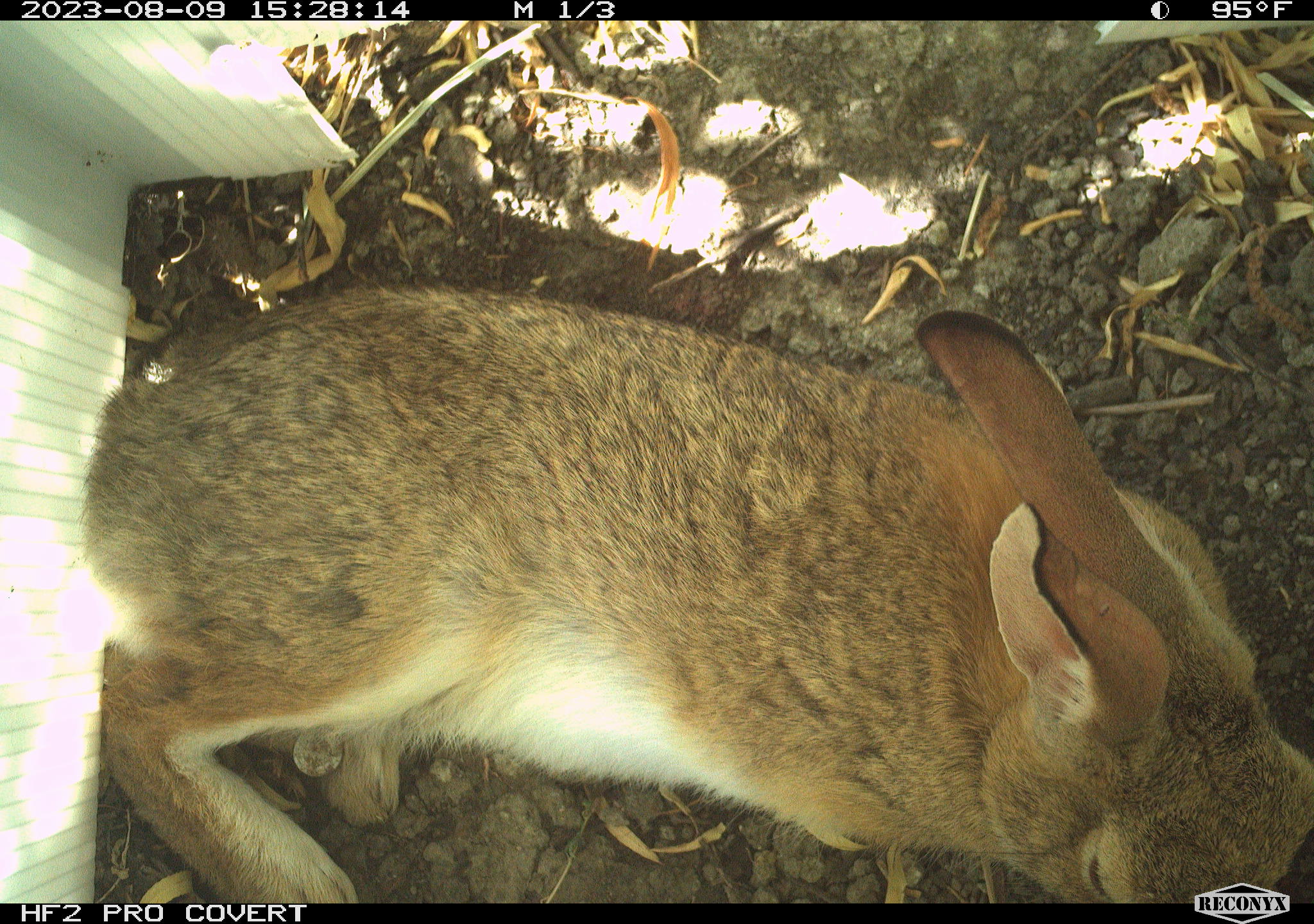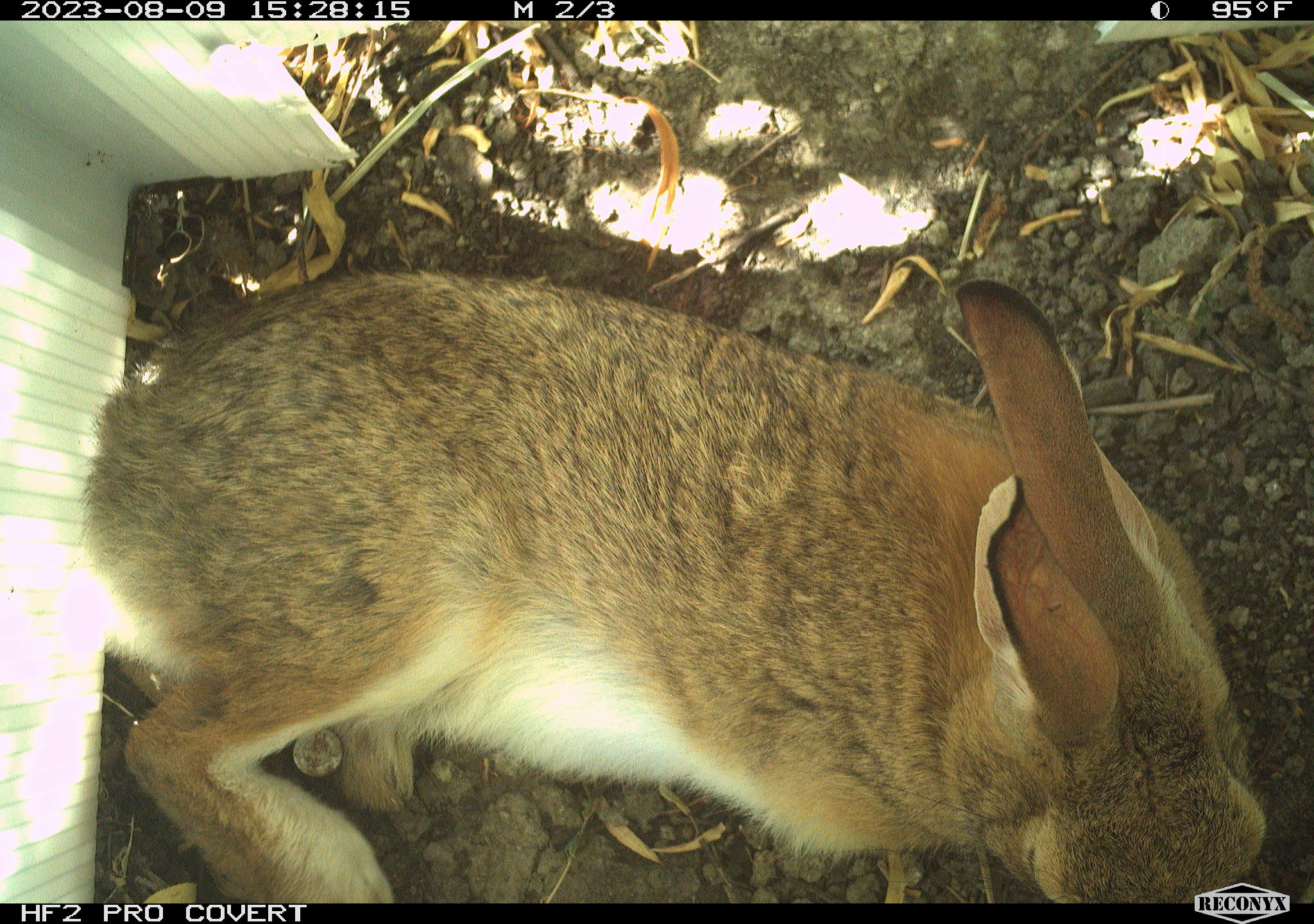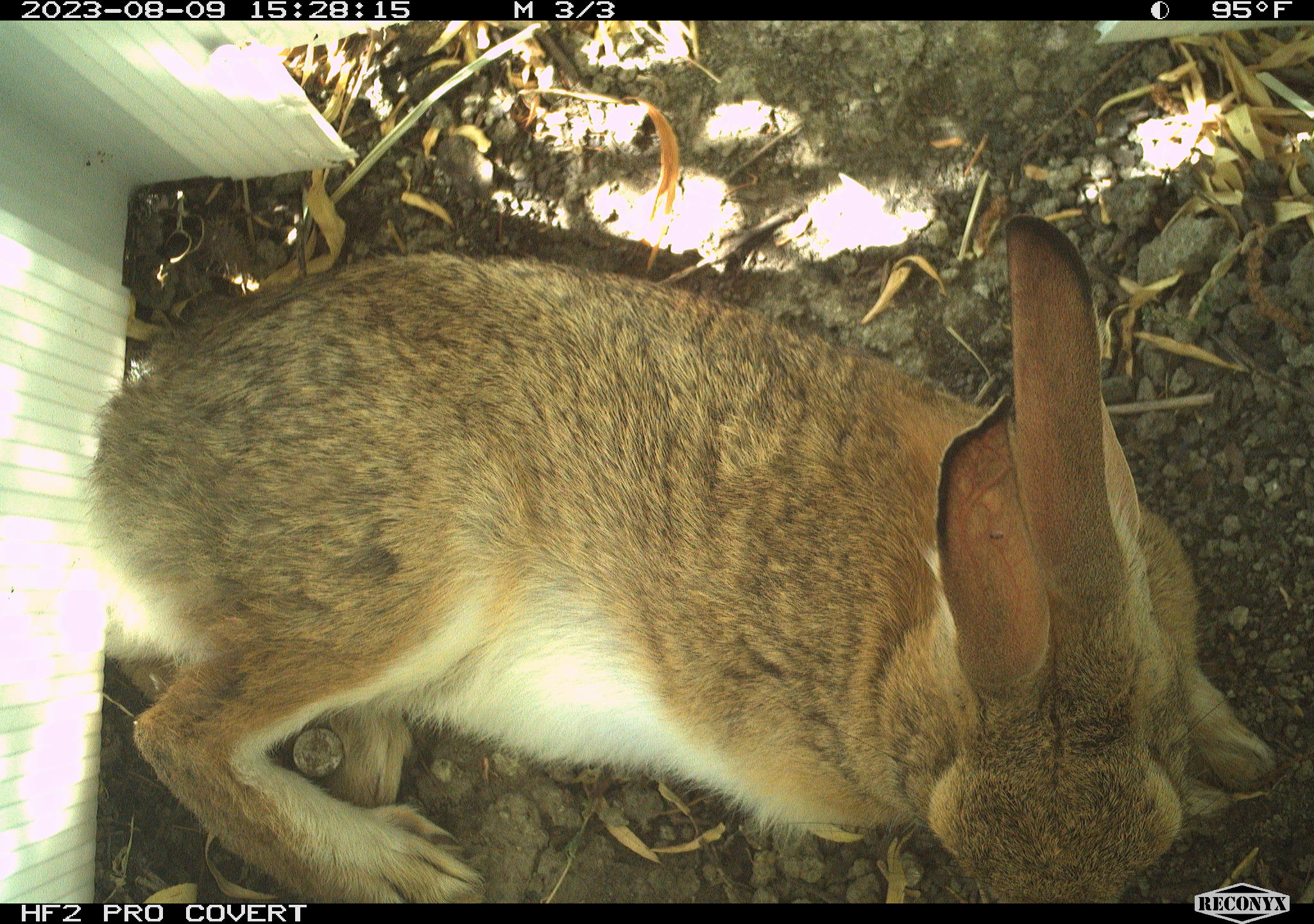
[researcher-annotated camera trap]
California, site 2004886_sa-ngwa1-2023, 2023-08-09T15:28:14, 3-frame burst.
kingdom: Animalia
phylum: Chordata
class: Mammalia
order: Lagomorpha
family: Leporidae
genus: Sylvilagus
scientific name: Sylvilagus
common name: cottontail rabbits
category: sylvilagus species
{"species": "sylvilagus species (cottontail rabbits) (Sylvilagus)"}